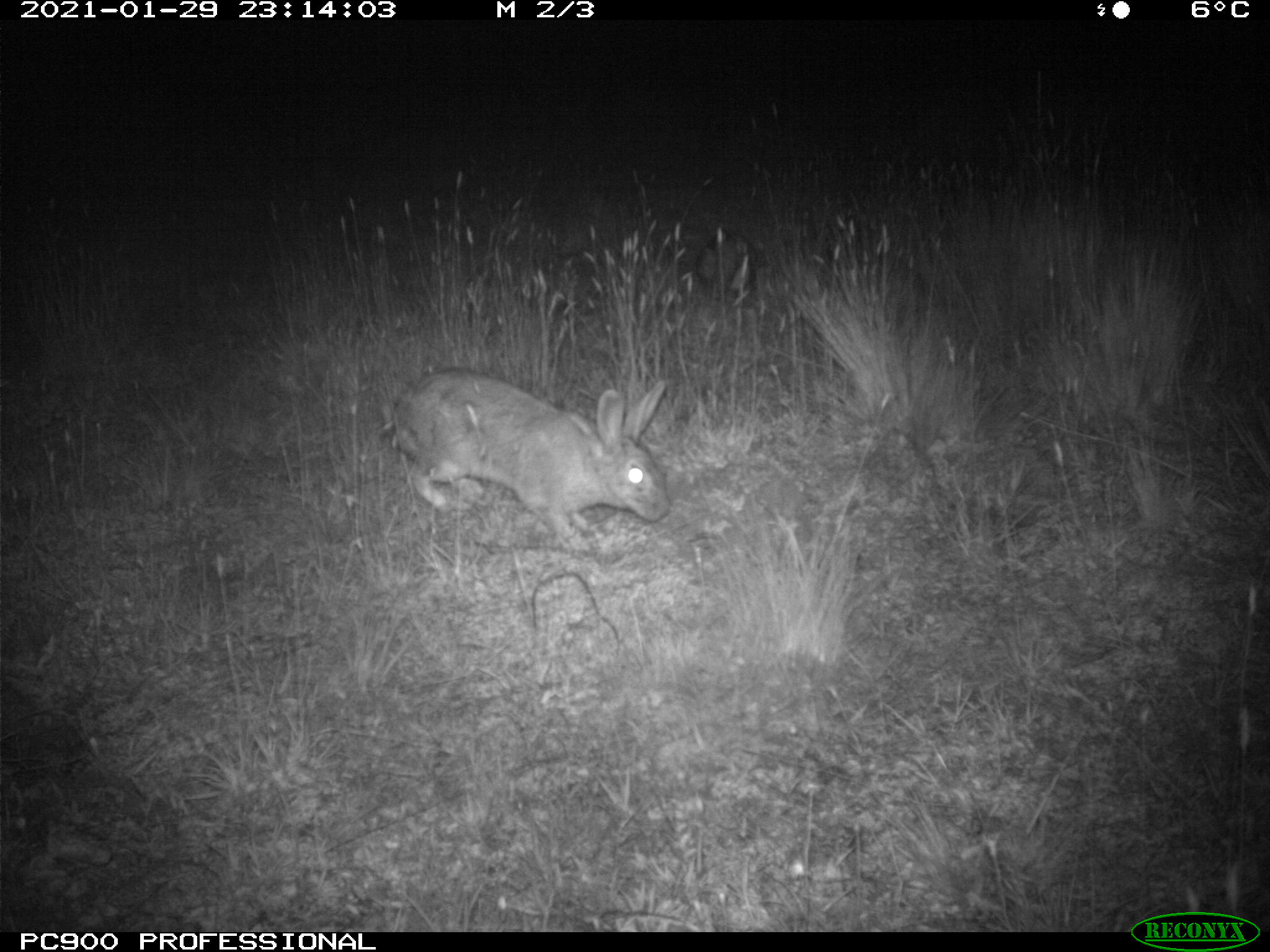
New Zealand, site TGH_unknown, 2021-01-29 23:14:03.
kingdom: Animalia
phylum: Chordata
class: Mammalia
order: Lagomorpha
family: Leporidae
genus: Oryctolagus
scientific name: Oryctolagus cuniculus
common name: european rabbit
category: rabbit